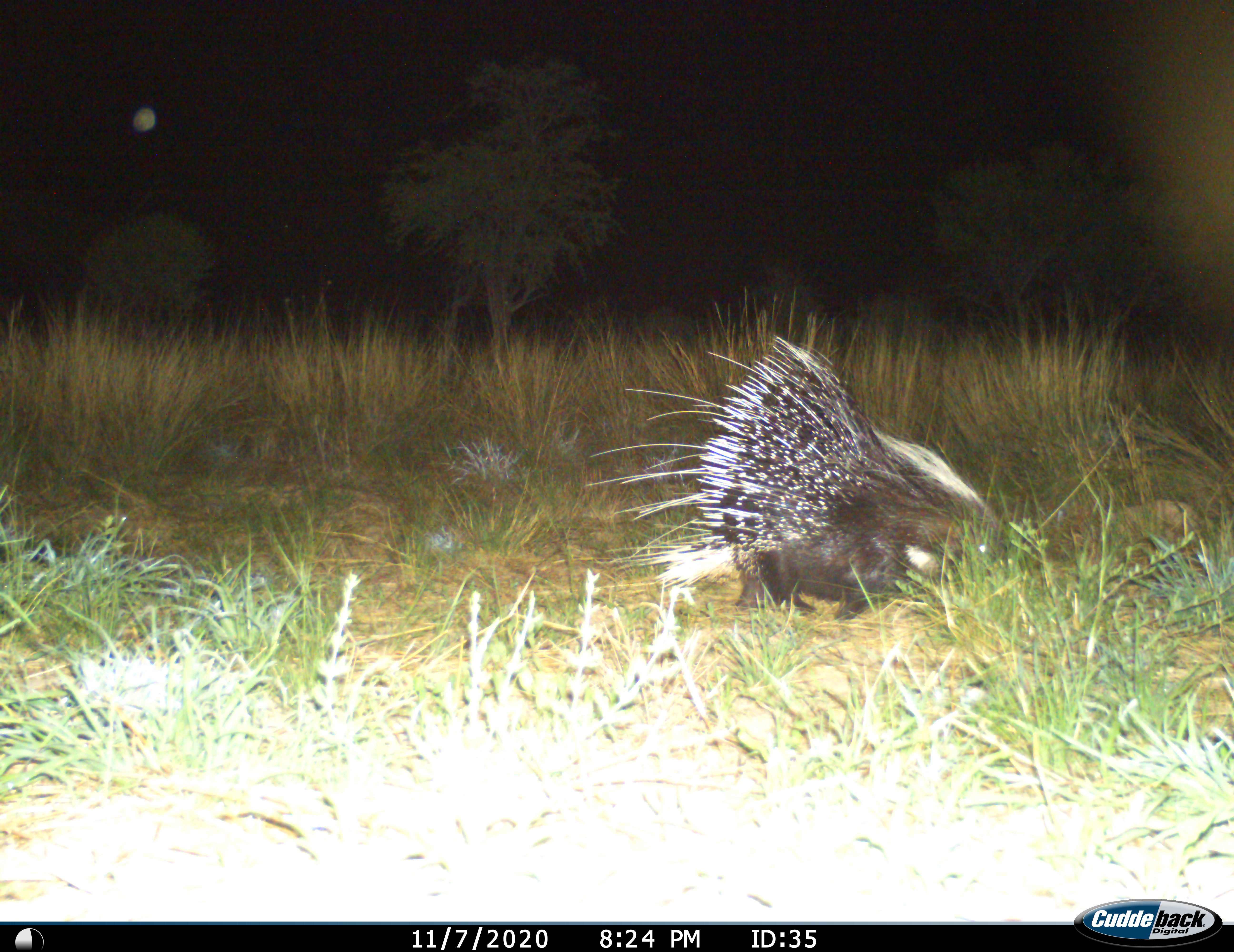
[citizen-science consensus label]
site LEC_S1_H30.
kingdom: Animalia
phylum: Chordata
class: Mammalia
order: Rodentia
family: Hystricidae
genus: Hystrix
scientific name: Hystrix cristata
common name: crested porcupine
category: porcupine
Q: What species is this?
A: Porcupine (crested porcupine) (Hystrix cristata).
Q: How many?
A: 1.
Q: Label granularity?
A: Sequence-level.